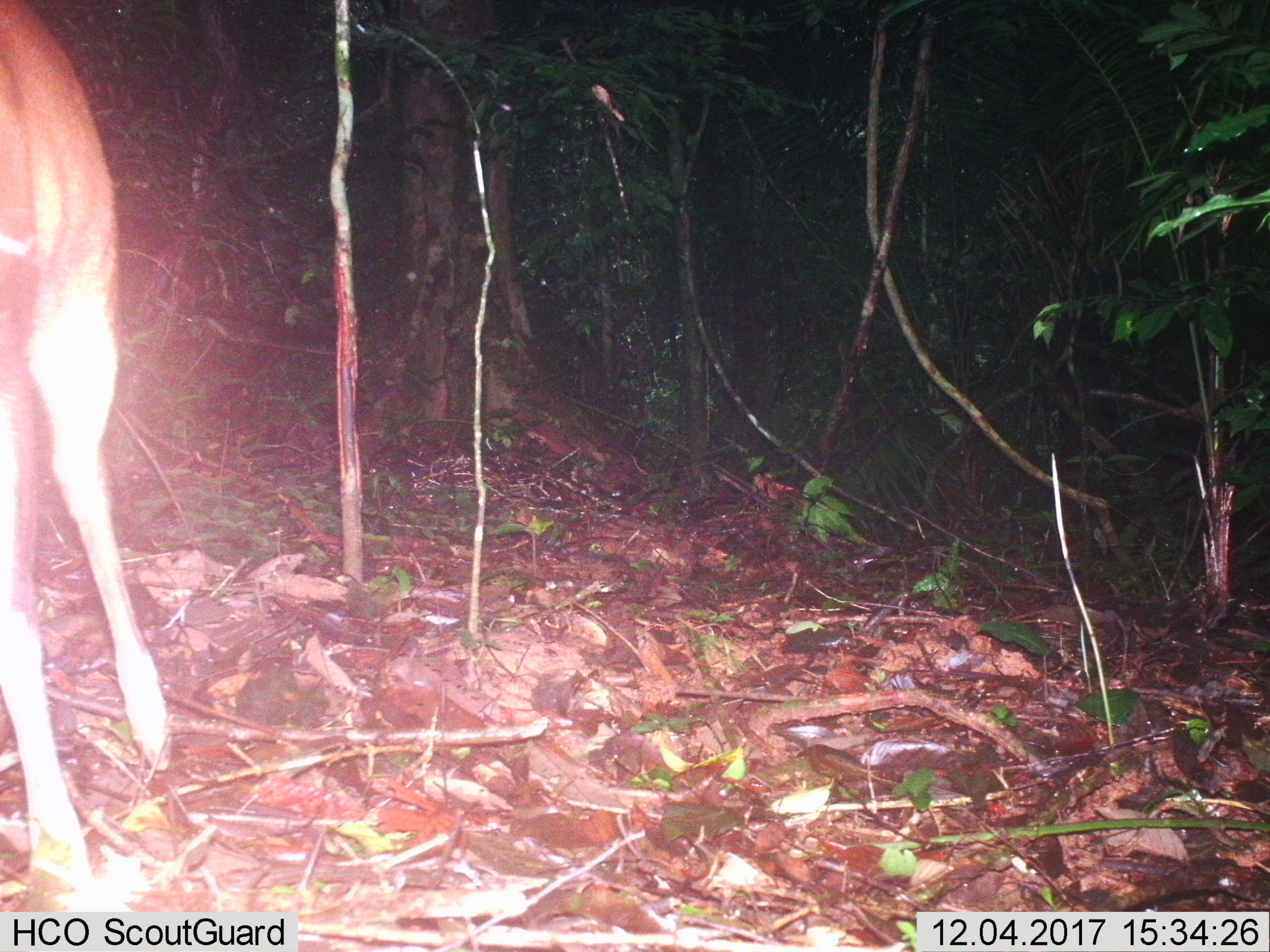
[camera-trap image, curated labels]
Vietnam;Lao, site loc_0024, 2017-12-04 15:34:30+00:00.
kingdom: Animalia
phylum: Chordata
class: Mammalia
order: Artiodactyla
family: Cervidae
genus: Muntiacus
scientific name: Muntiacus vuquangensis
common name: large-antlered muntjac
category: large antlered muntjac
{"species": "large antlered muntjac (large-antlered muntjac) (Muntiacus vuquangensis)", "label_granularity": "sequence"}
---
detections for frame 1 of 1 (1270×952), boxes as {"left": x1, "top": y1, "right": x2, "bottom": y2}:
large antlered muntjac: {"left": 0, "top": 0, "right": 177, "bottom": 914}